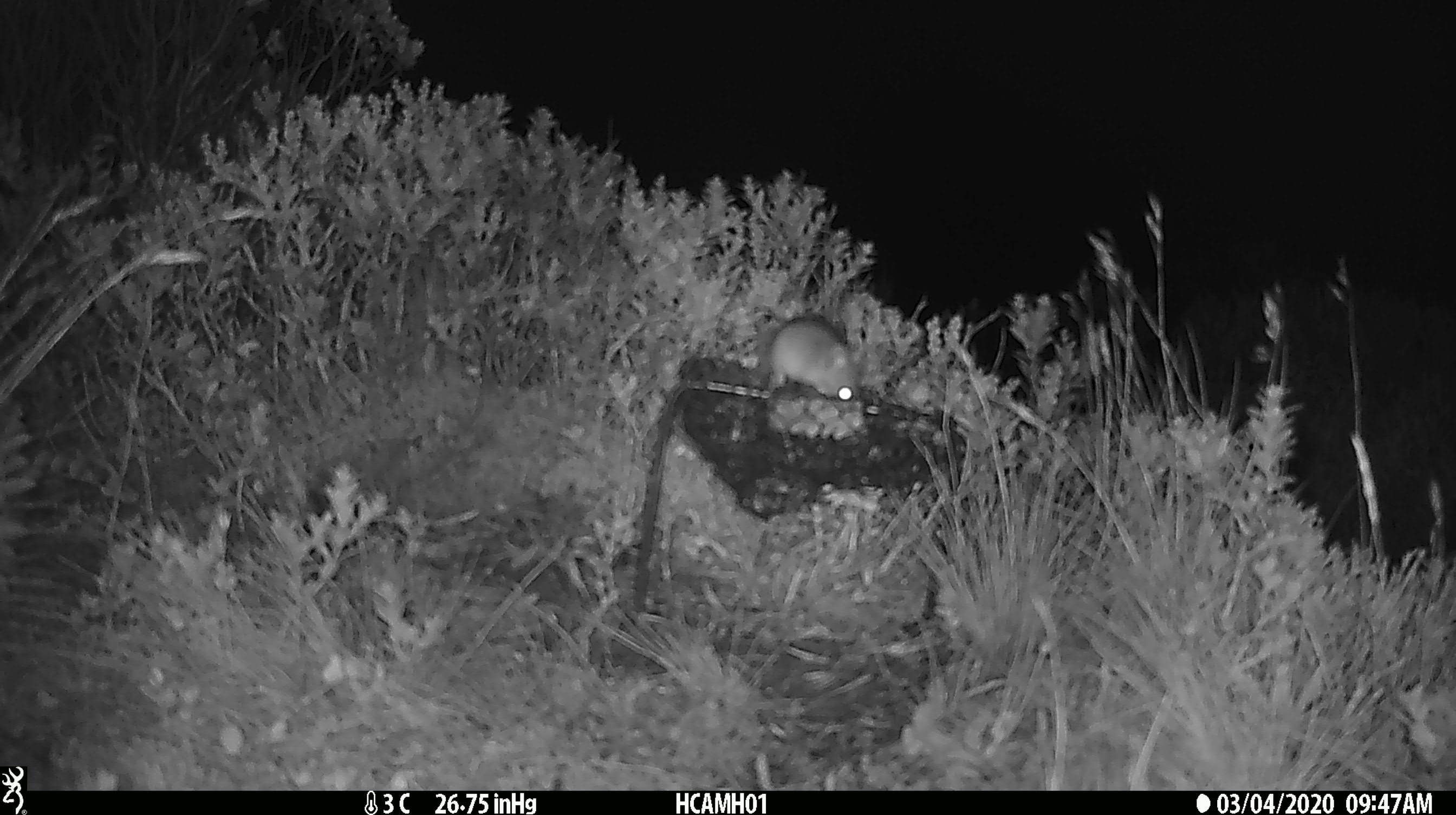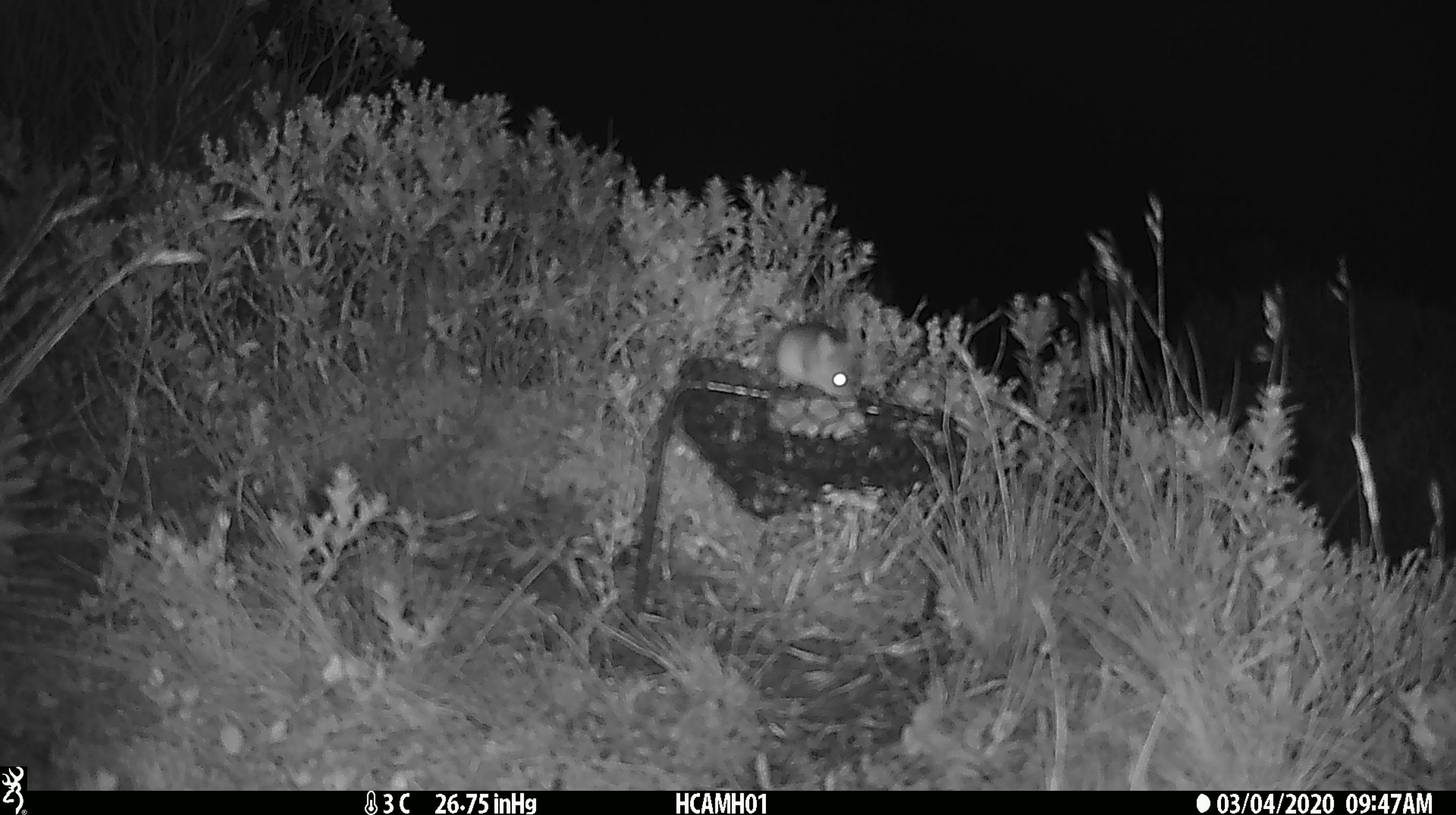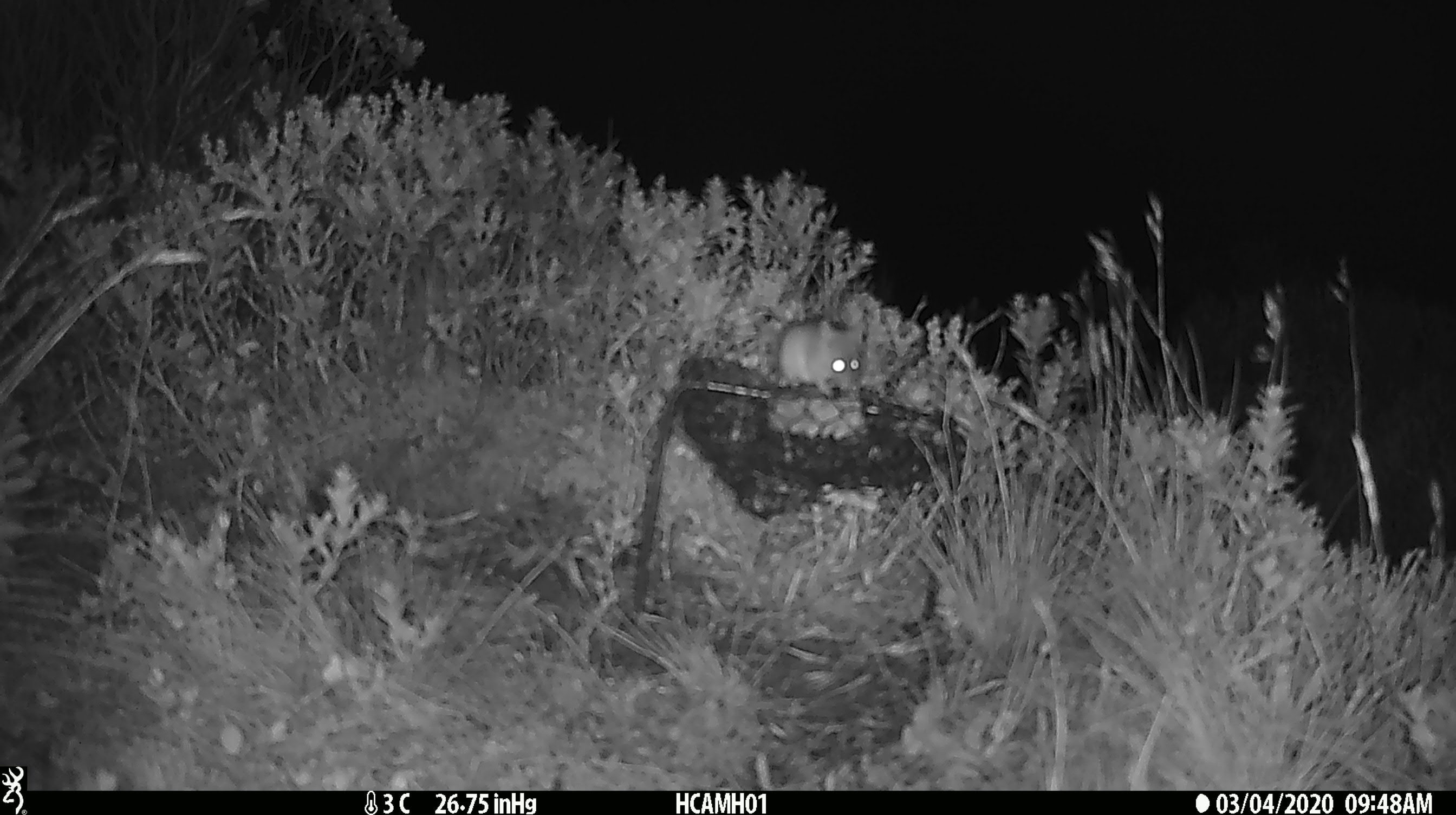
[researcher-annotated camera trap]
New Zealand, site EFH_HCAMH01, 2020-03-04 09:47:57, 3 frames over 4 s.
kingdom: Animalia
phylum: Chordata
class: Mammalia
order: Rodentia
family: Muridae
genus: Mus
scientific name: Mus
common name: mouse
Mouse (Mus).